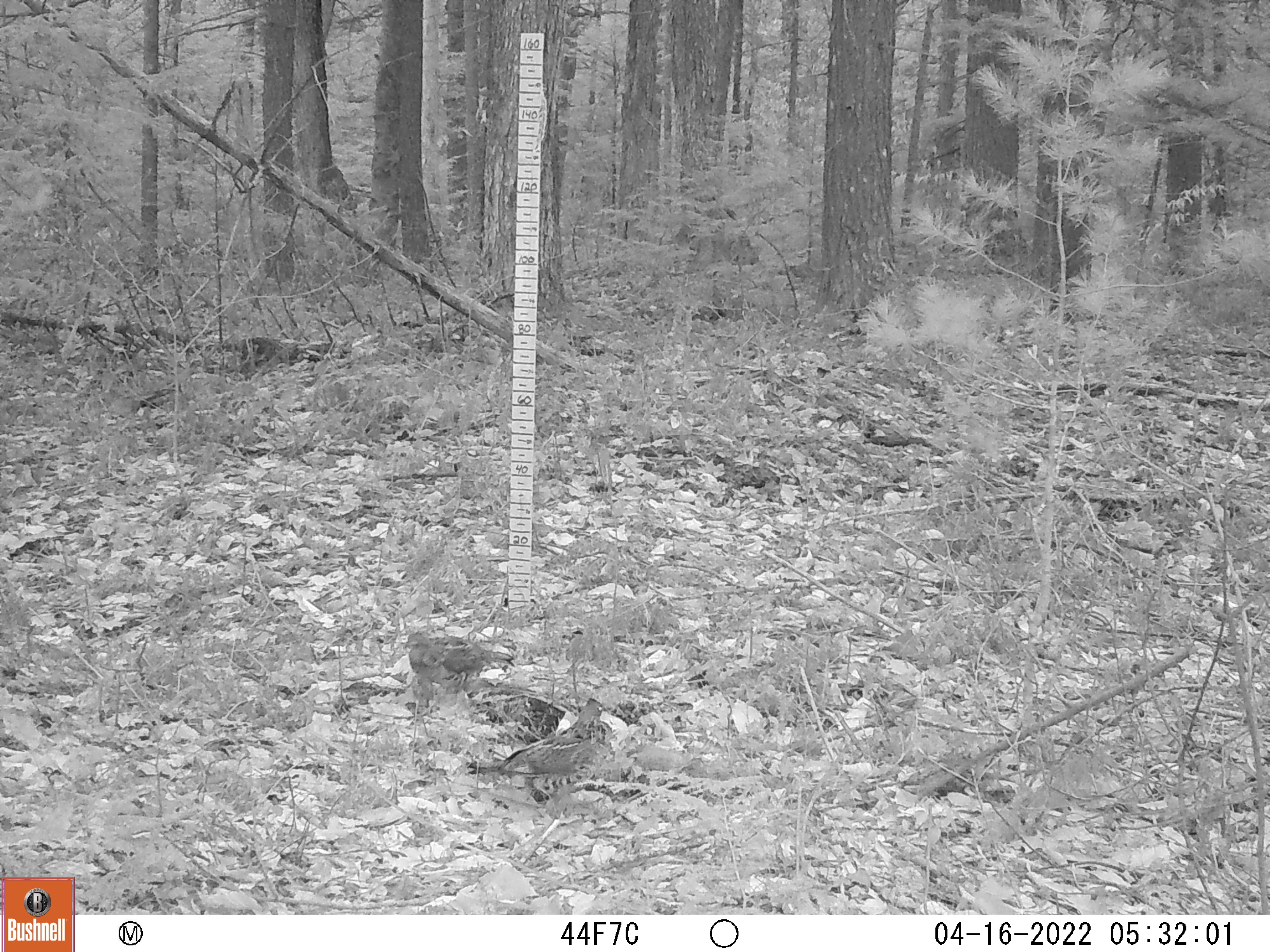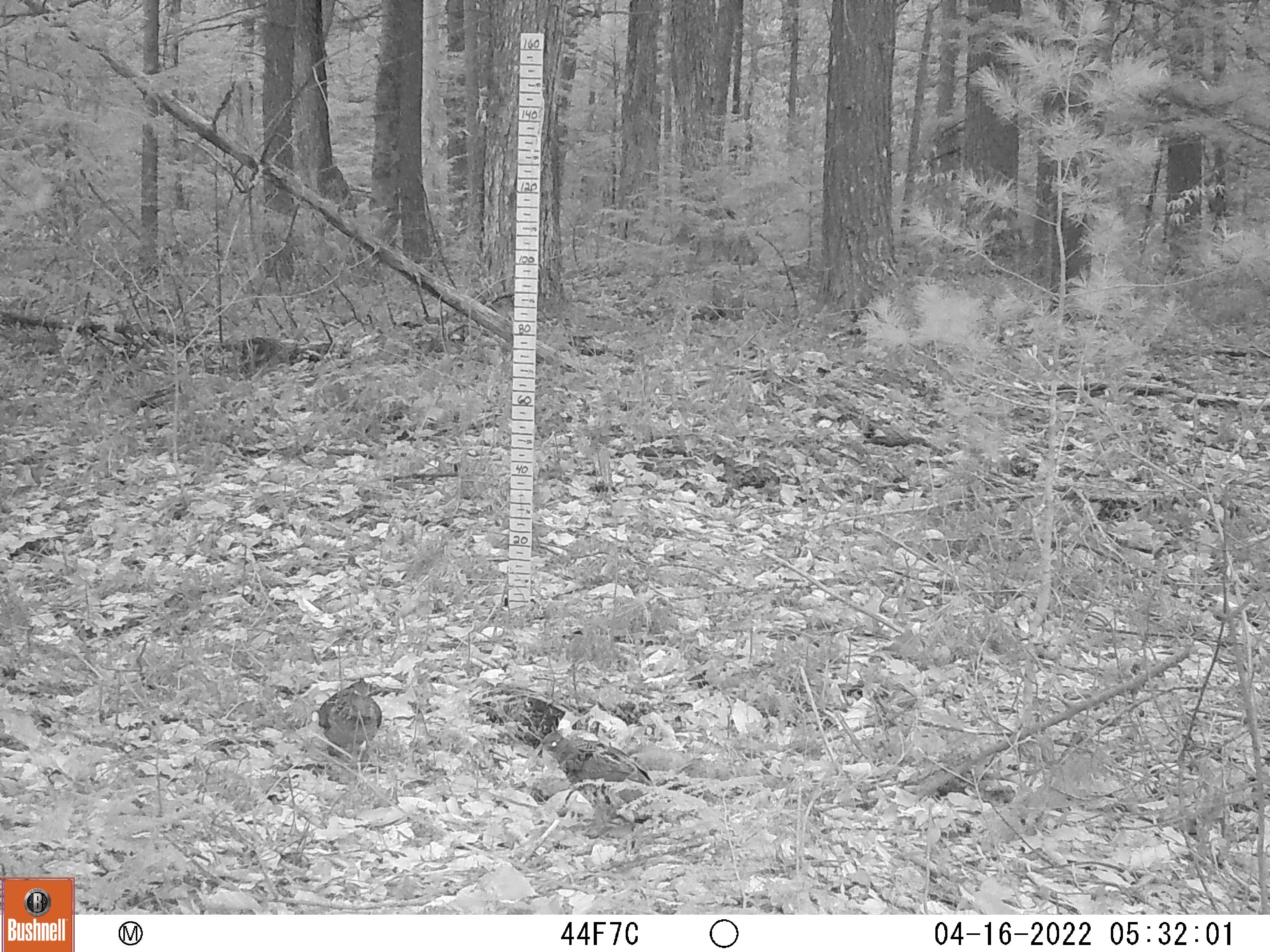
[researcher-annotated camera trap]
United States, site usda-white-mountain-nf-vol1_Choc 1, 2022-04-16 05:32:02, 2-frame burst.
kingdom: Animalia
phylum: Chordata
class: Aves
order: Galliformes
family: Phasianidae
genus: Bonasa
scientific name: Bonasa umbellus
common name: ruffed grouse